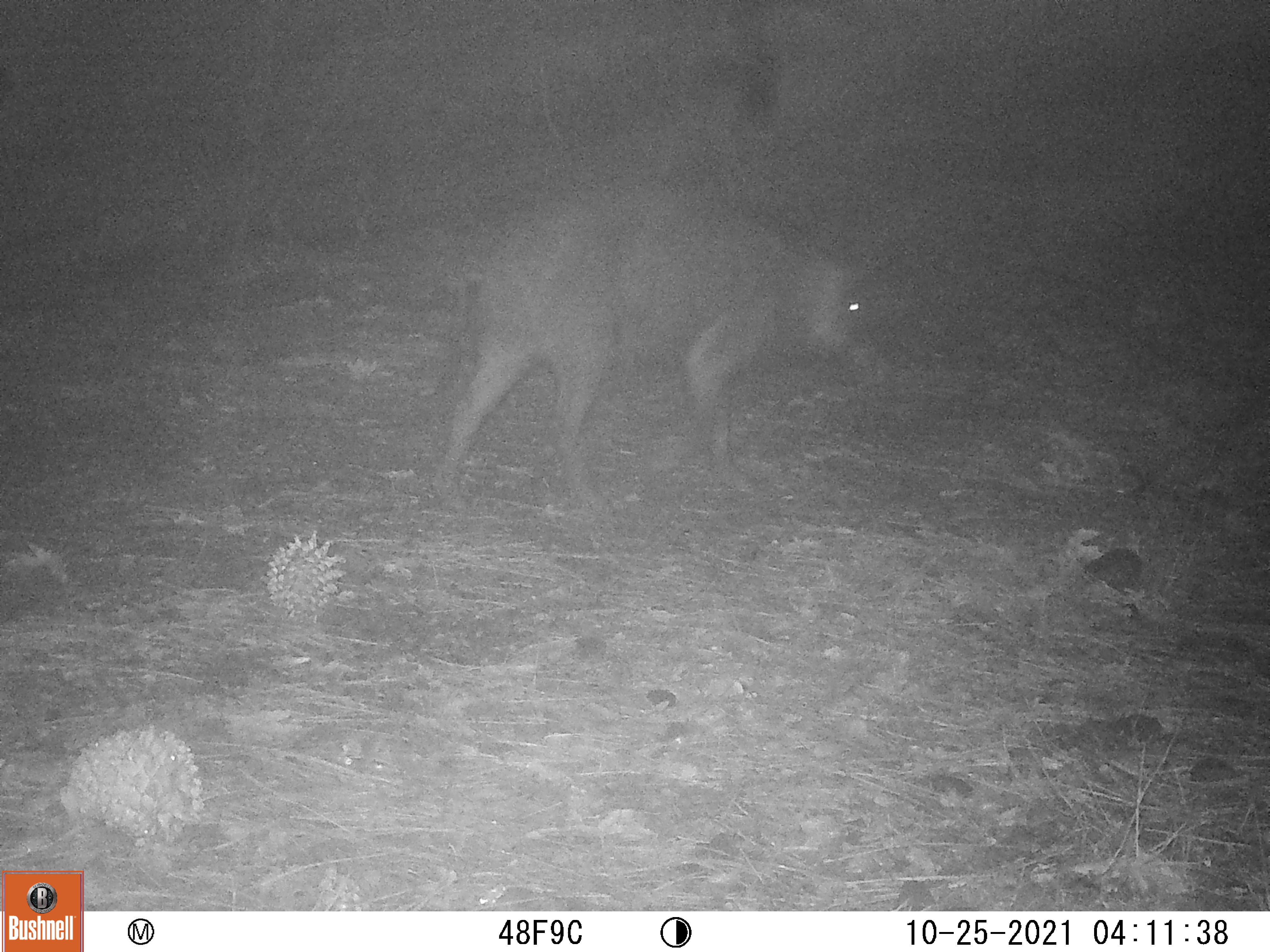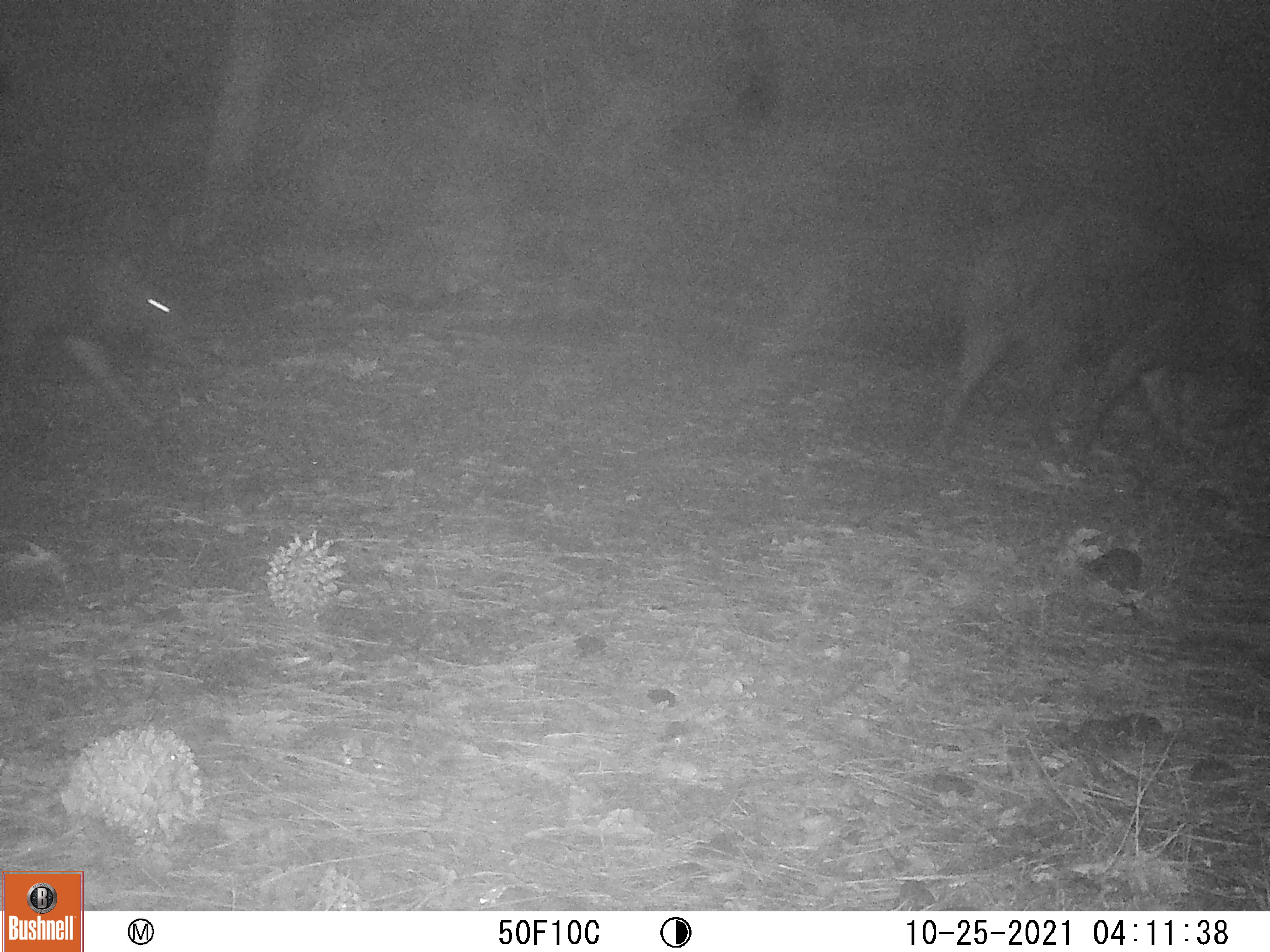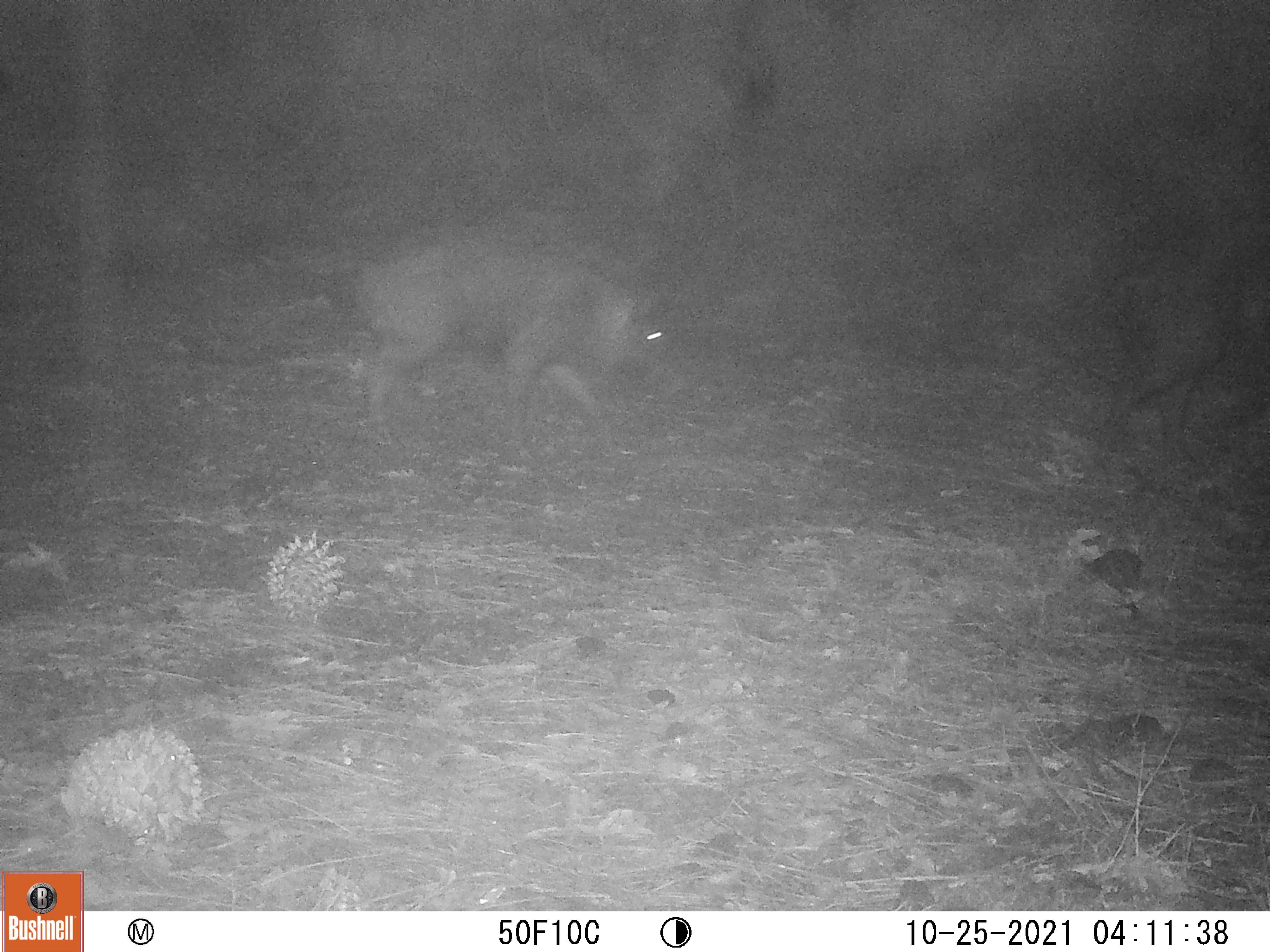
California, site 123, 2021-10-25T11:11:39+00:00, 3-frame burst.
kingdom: Animalia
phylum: Chordata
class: Mammalia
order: Artiodactyla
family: Suidae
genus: Sus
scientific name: Sus scrofa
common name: wild boar